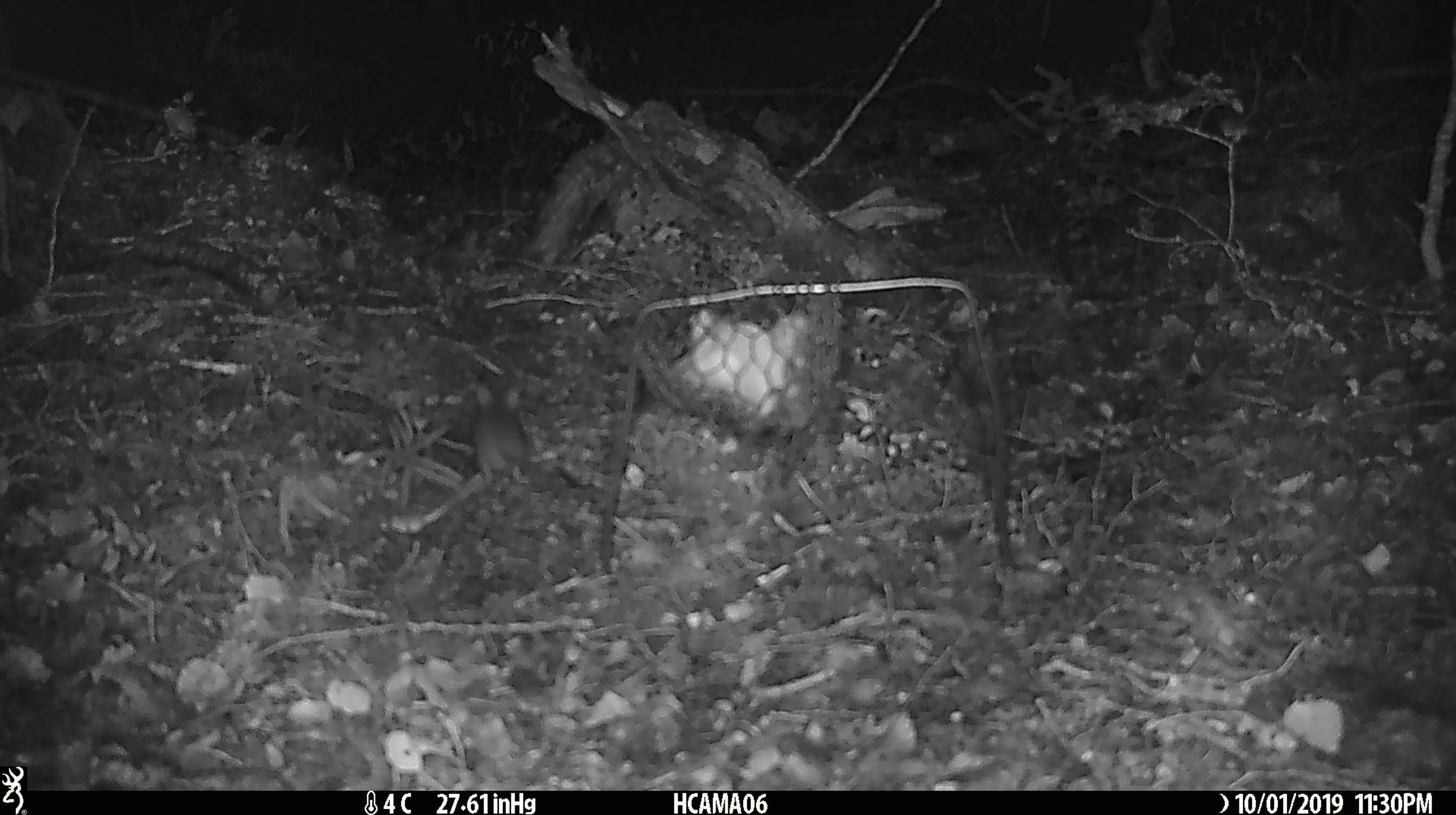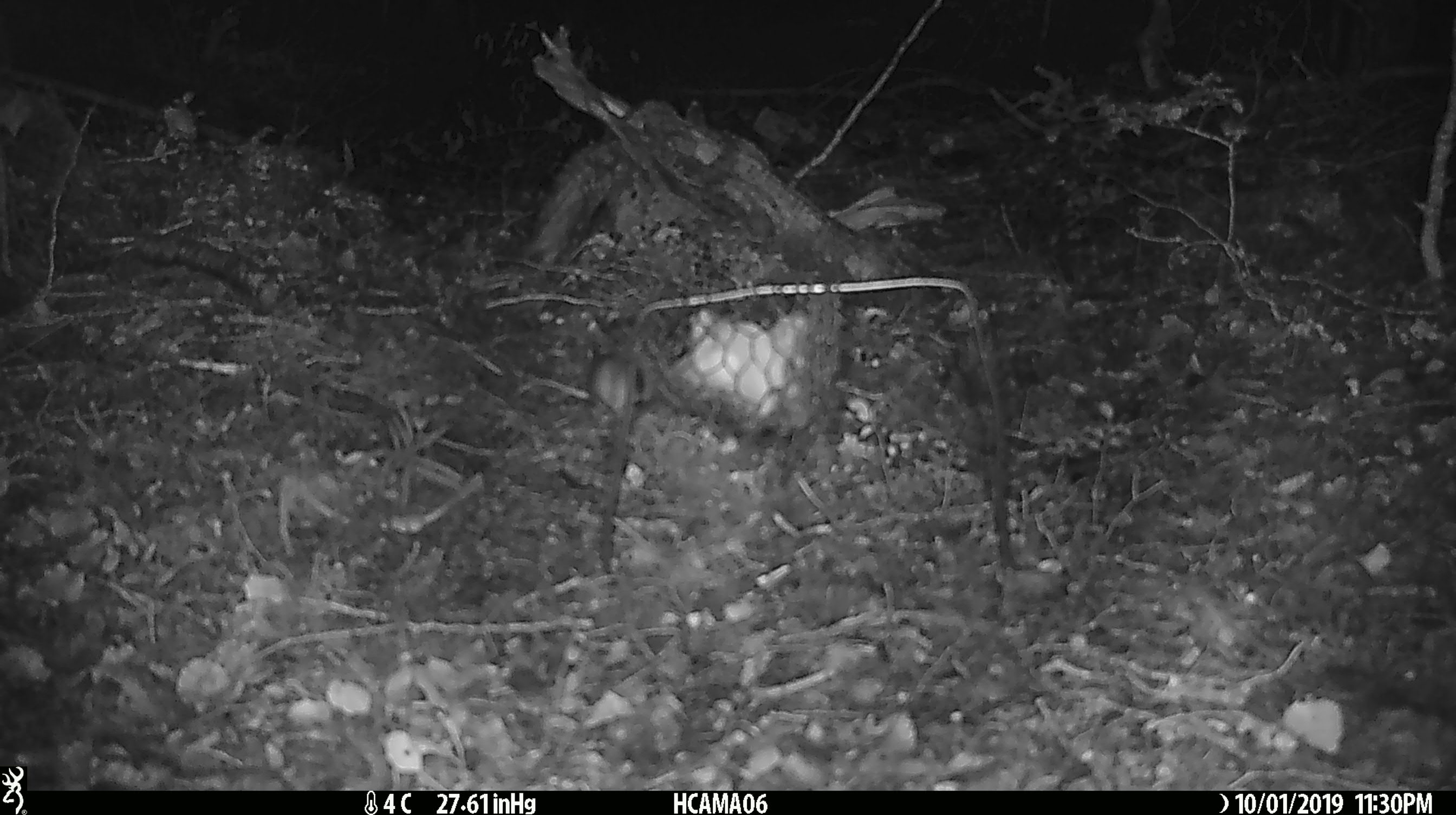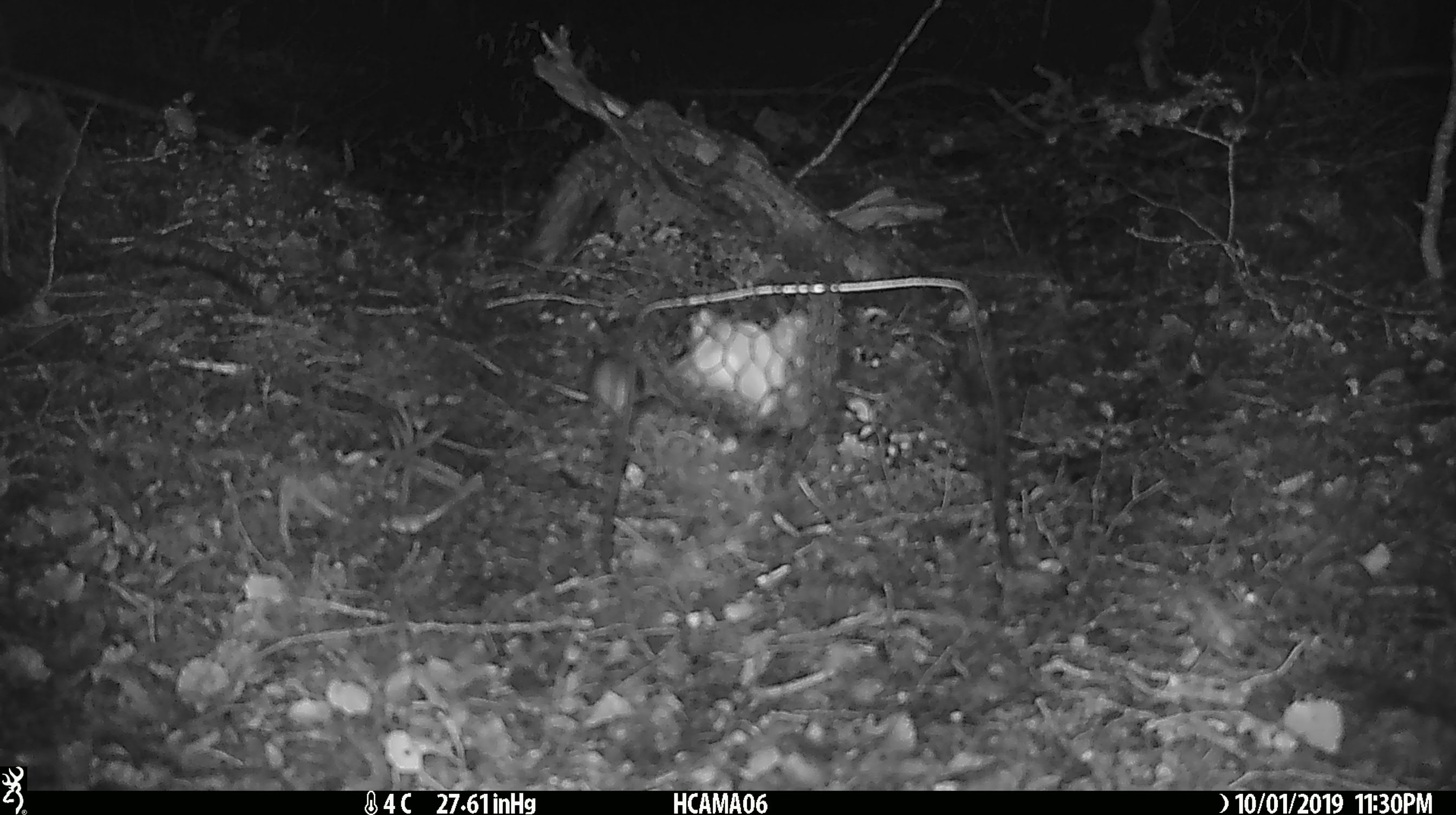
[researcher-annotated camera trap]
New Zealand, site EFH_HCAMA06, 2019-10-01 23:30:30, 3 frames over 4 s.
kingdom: Animalia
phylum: Chordata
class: Mammalia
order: Rodentia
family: Muridae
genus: Mus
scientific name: Mus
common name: mouse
Mouse (Mus).